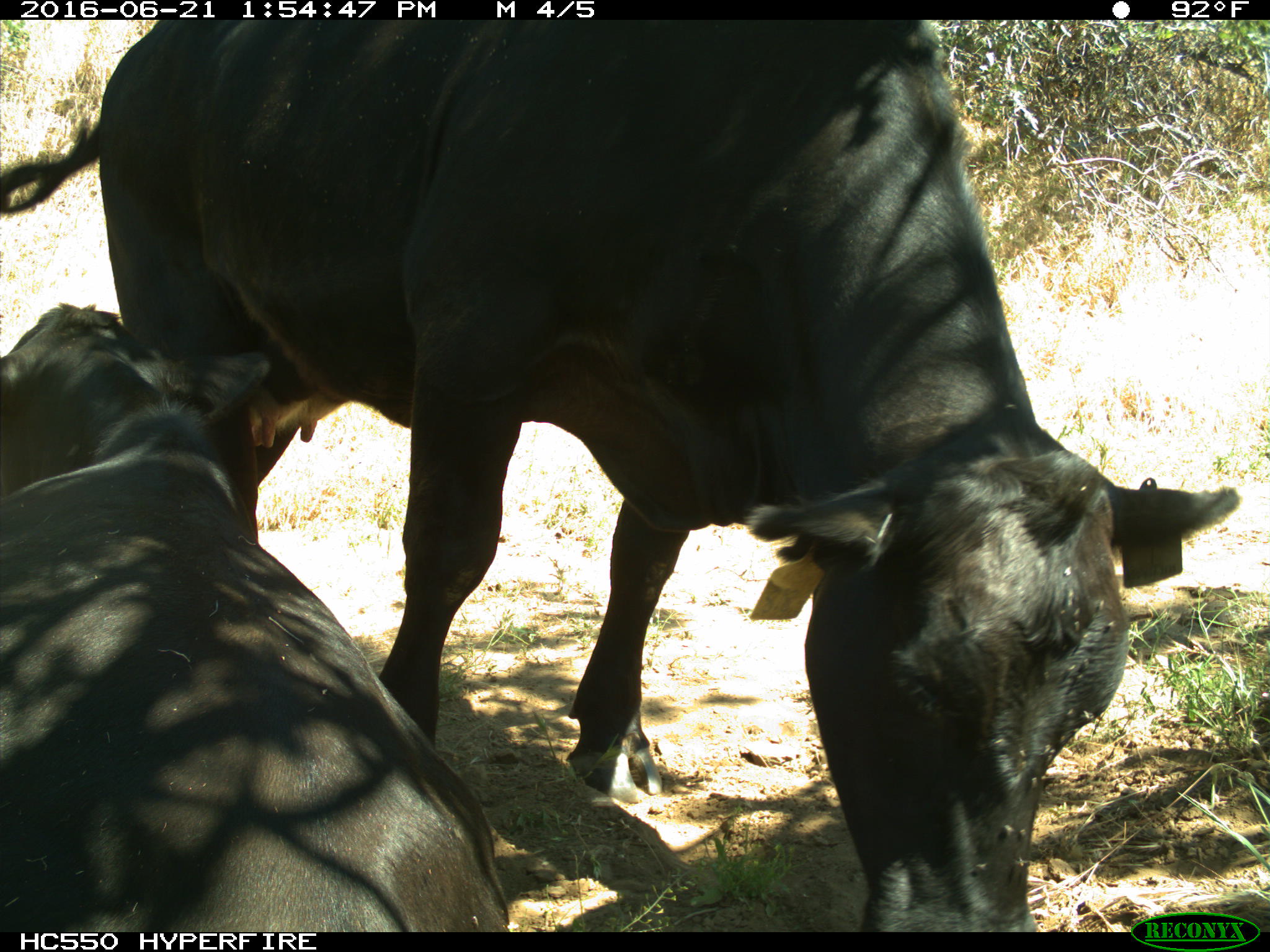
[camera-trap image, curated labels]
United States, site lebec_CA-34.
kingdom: Animalia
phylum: Chordata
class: Mammalia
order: Artiodactyla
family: Bovidae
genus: Bos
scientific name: Bos taurus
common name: domestic cow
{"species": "Bos taurus (domestic cow)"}